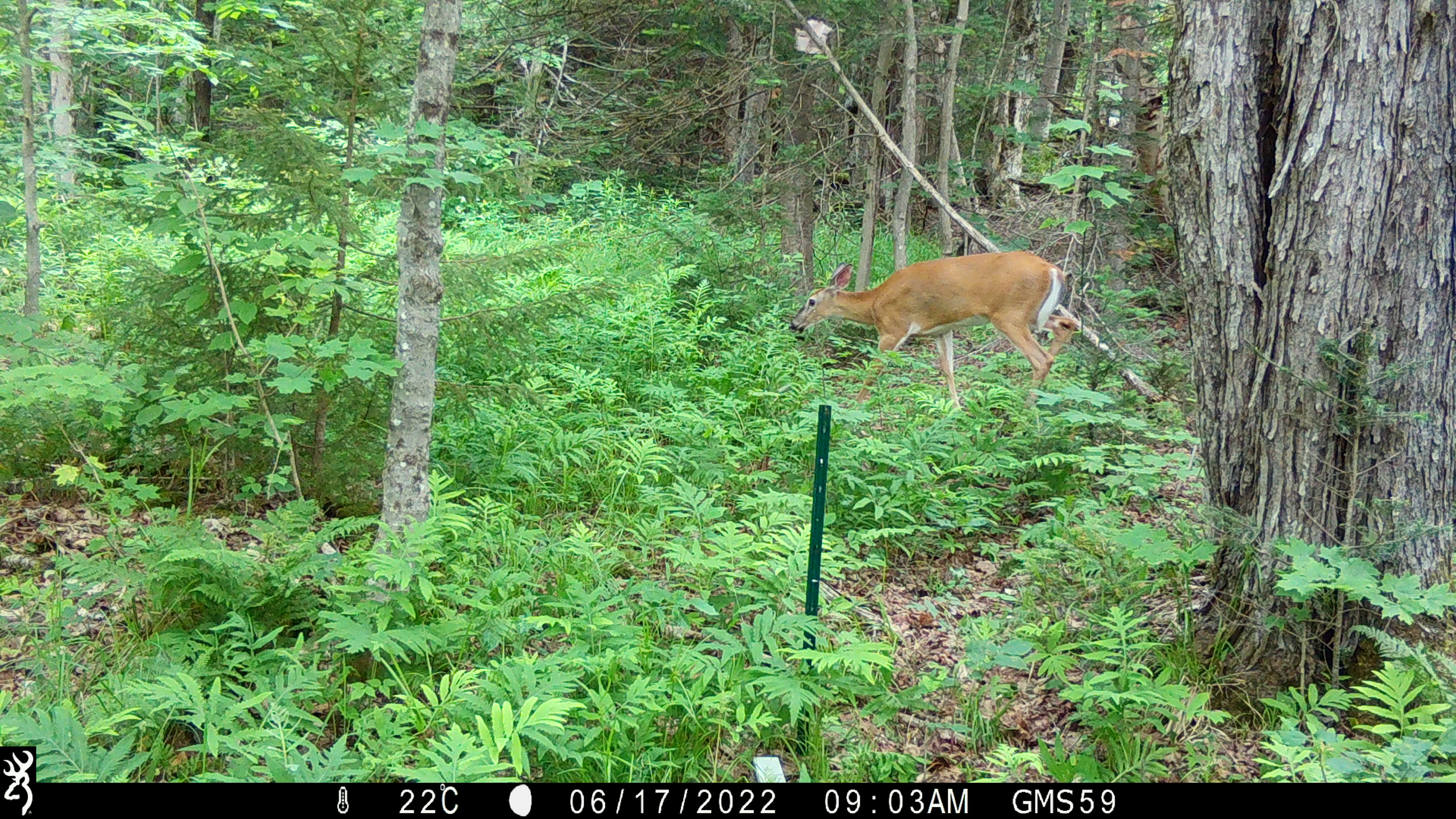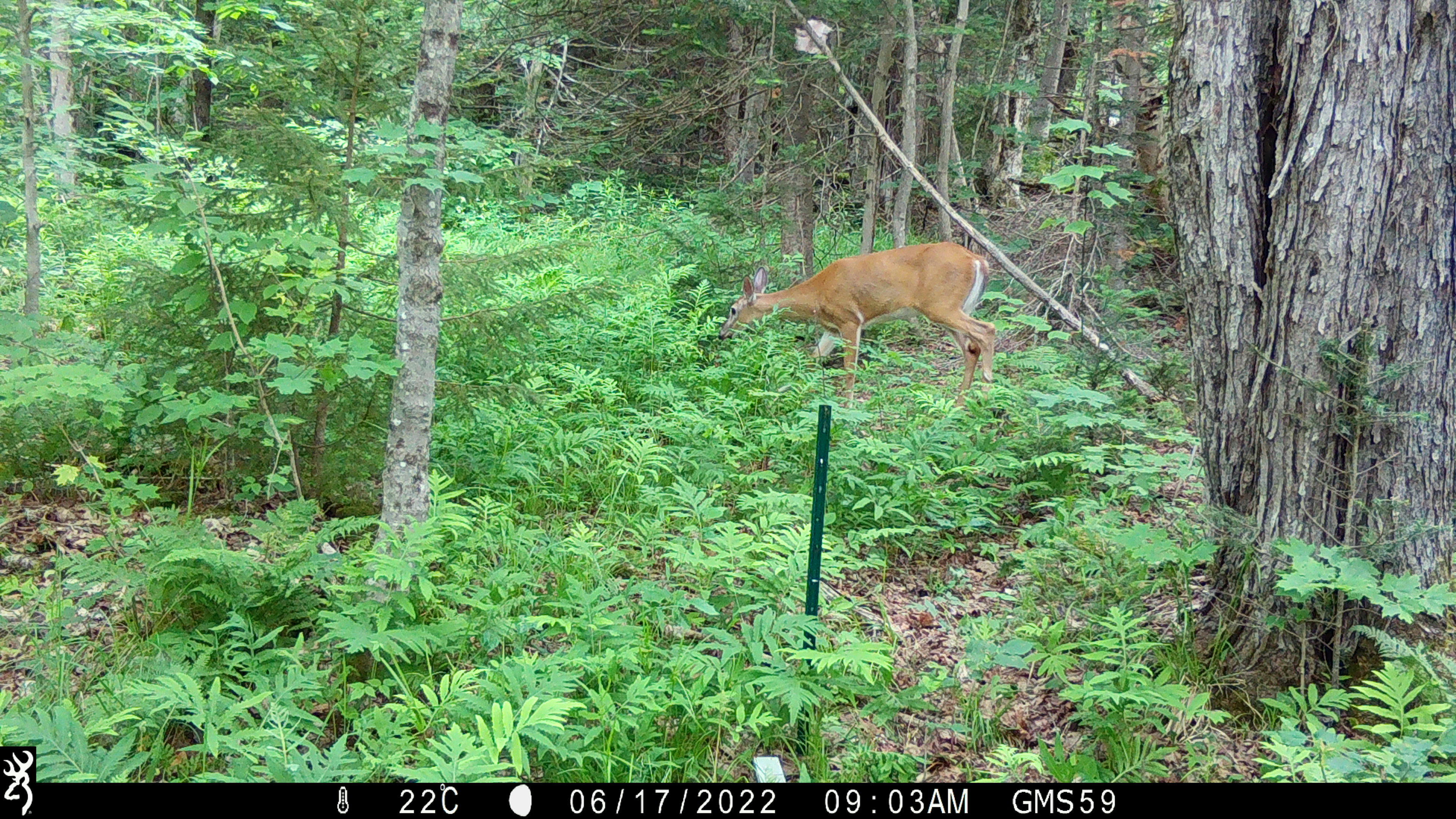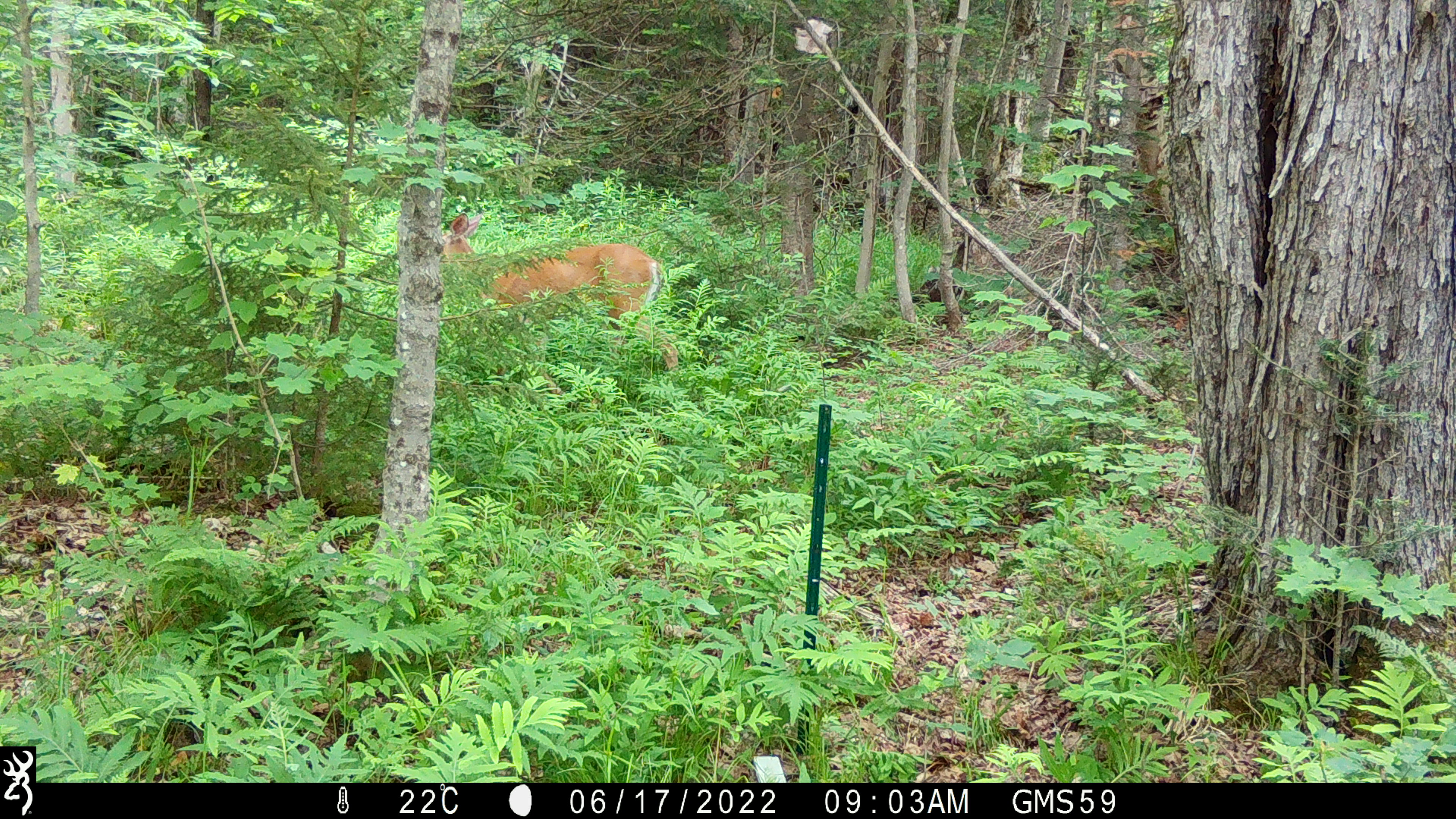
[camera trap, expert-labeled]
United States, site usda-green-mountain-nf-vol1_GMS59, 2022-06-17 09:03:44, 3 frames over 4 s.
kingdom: Animalia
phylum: Chordata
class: Mammalia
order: Artiodactyla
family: Cervidae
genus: Odocoileus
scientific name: Odocoileus virginianus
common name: white-tailed deer